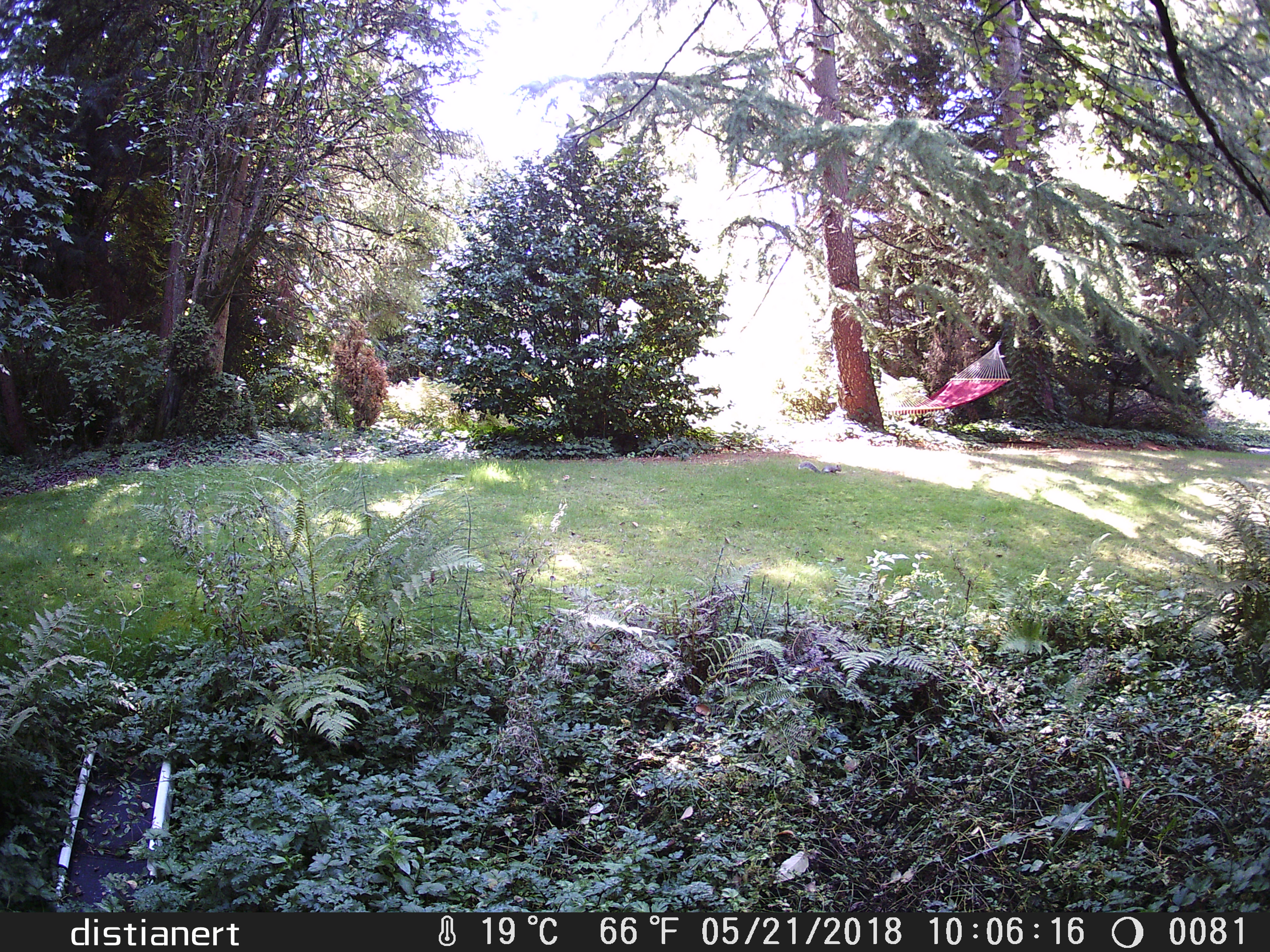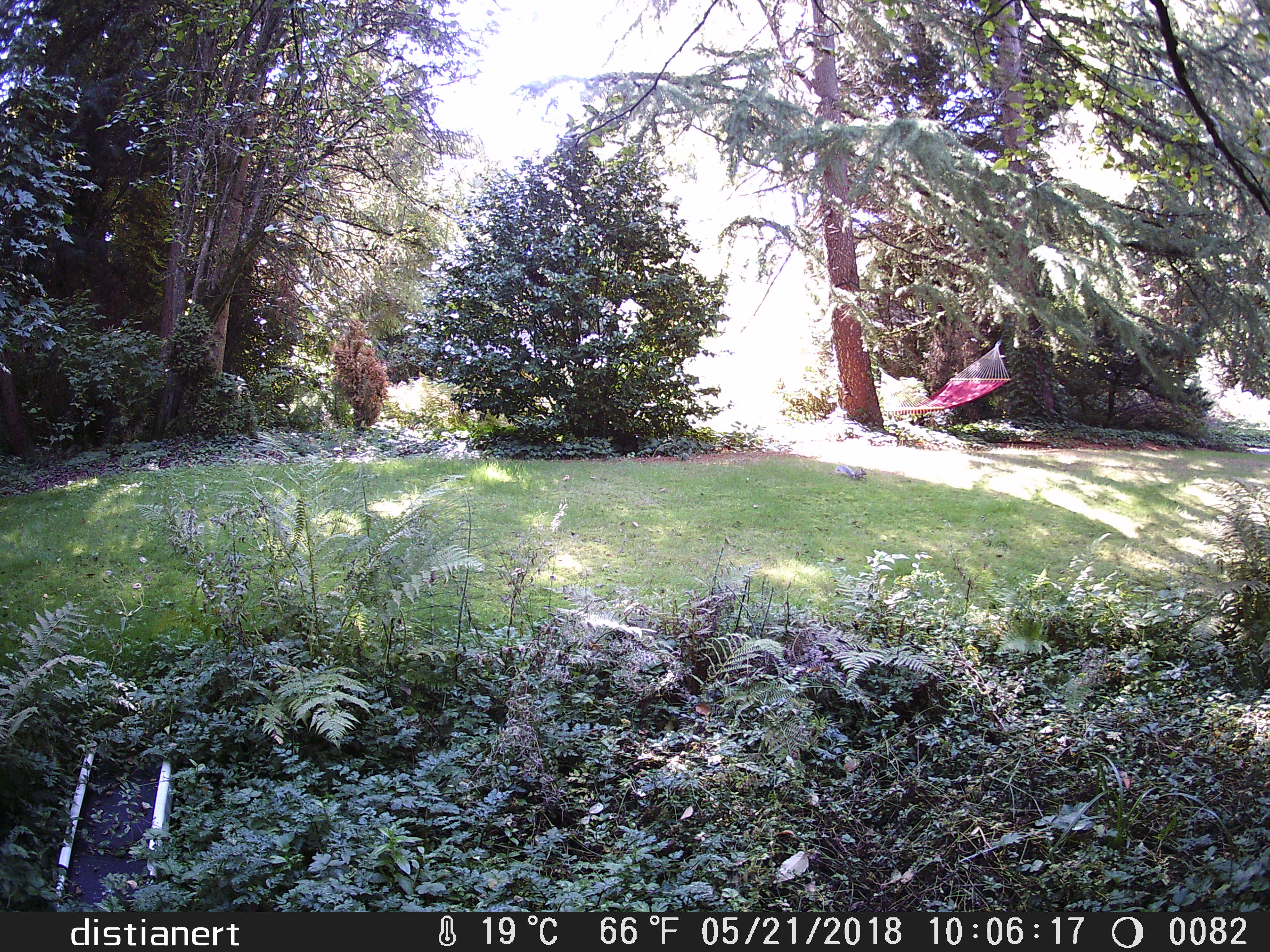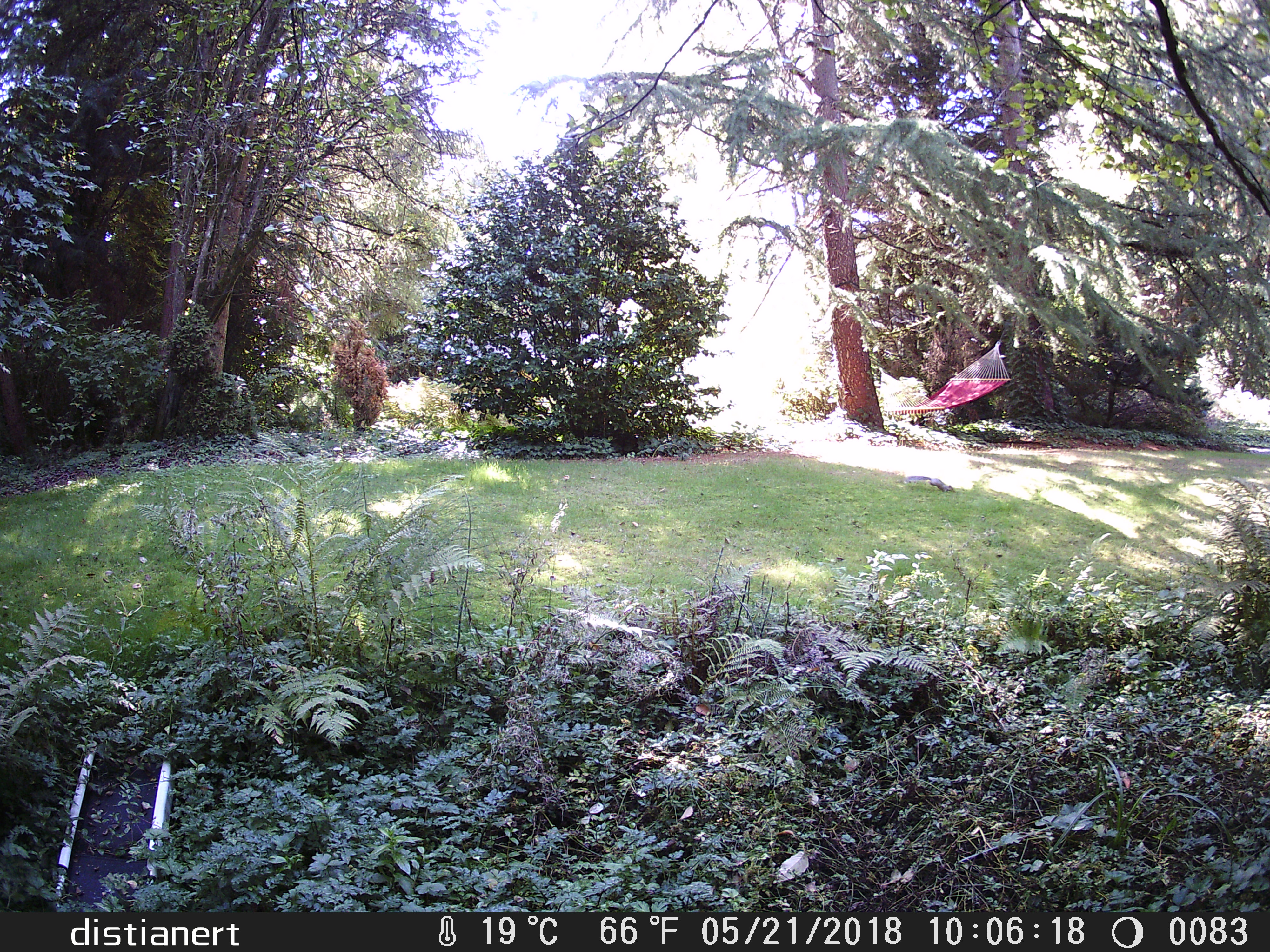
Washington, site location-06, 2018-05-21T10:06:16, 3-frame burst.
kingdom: Animalia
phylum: Chordata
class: Mammalia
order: Rodentia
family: Sciuridae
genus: Sciurus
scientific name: Sciurus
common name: squirrel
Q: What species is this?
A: Squirrel (Sciurus).